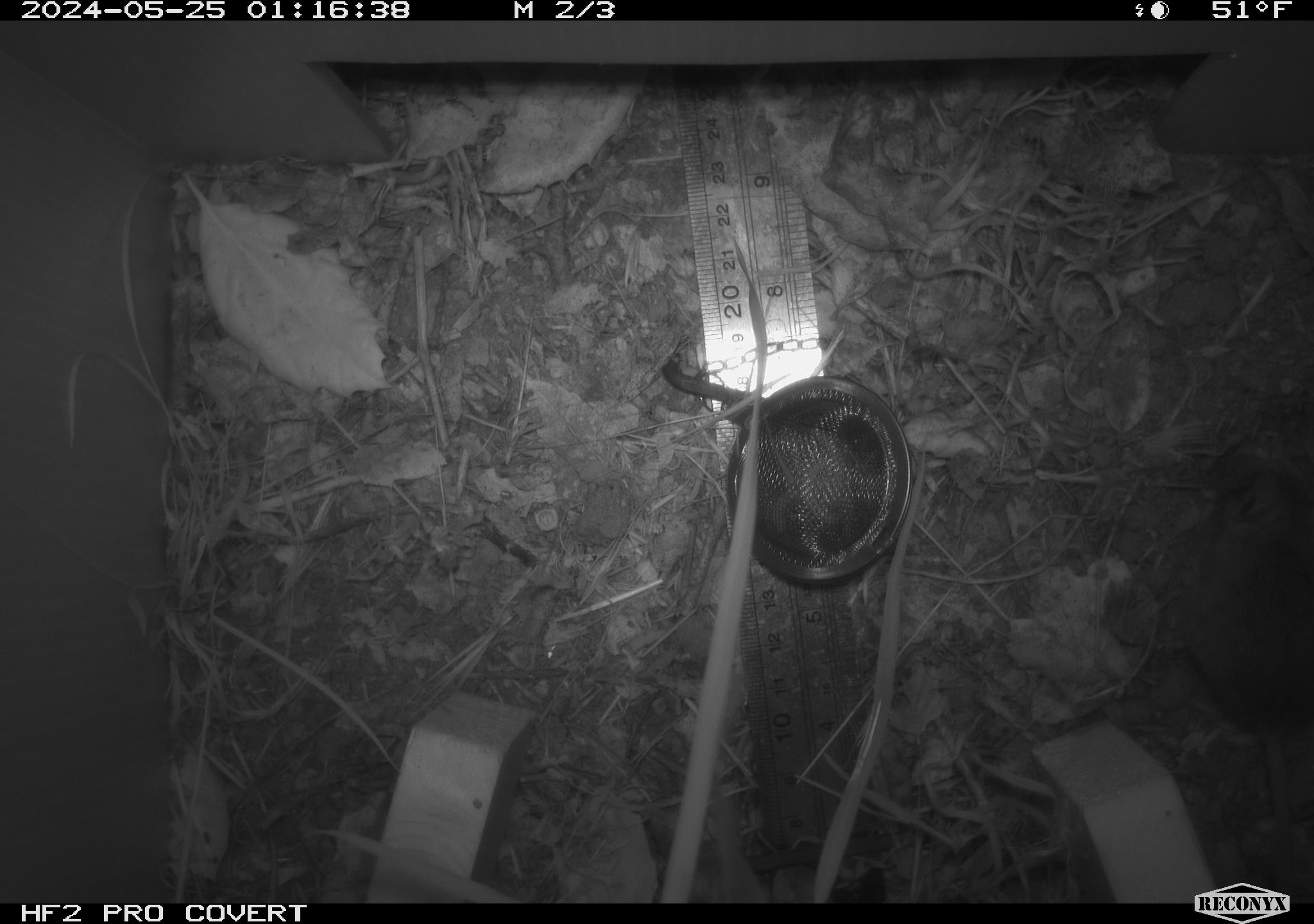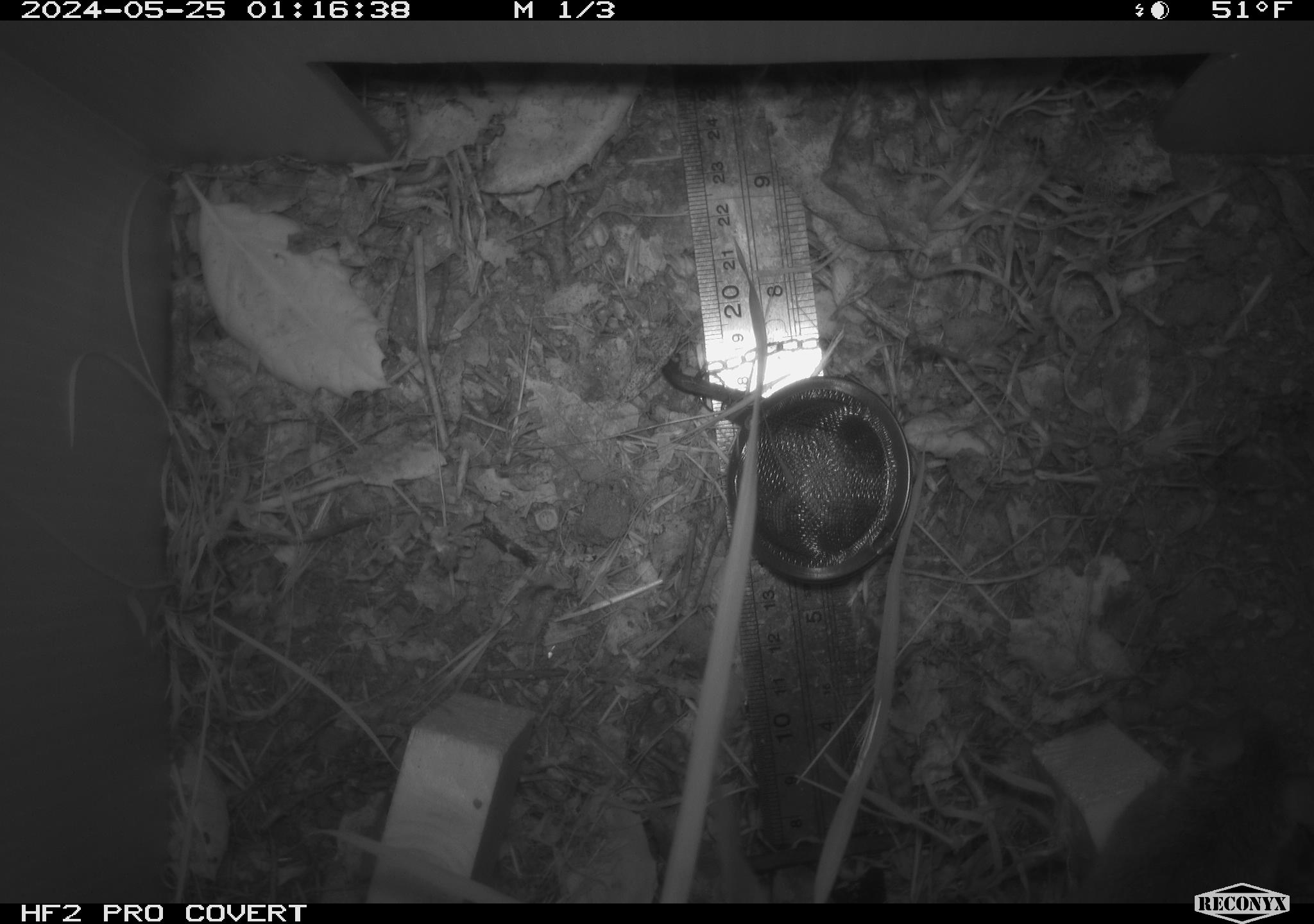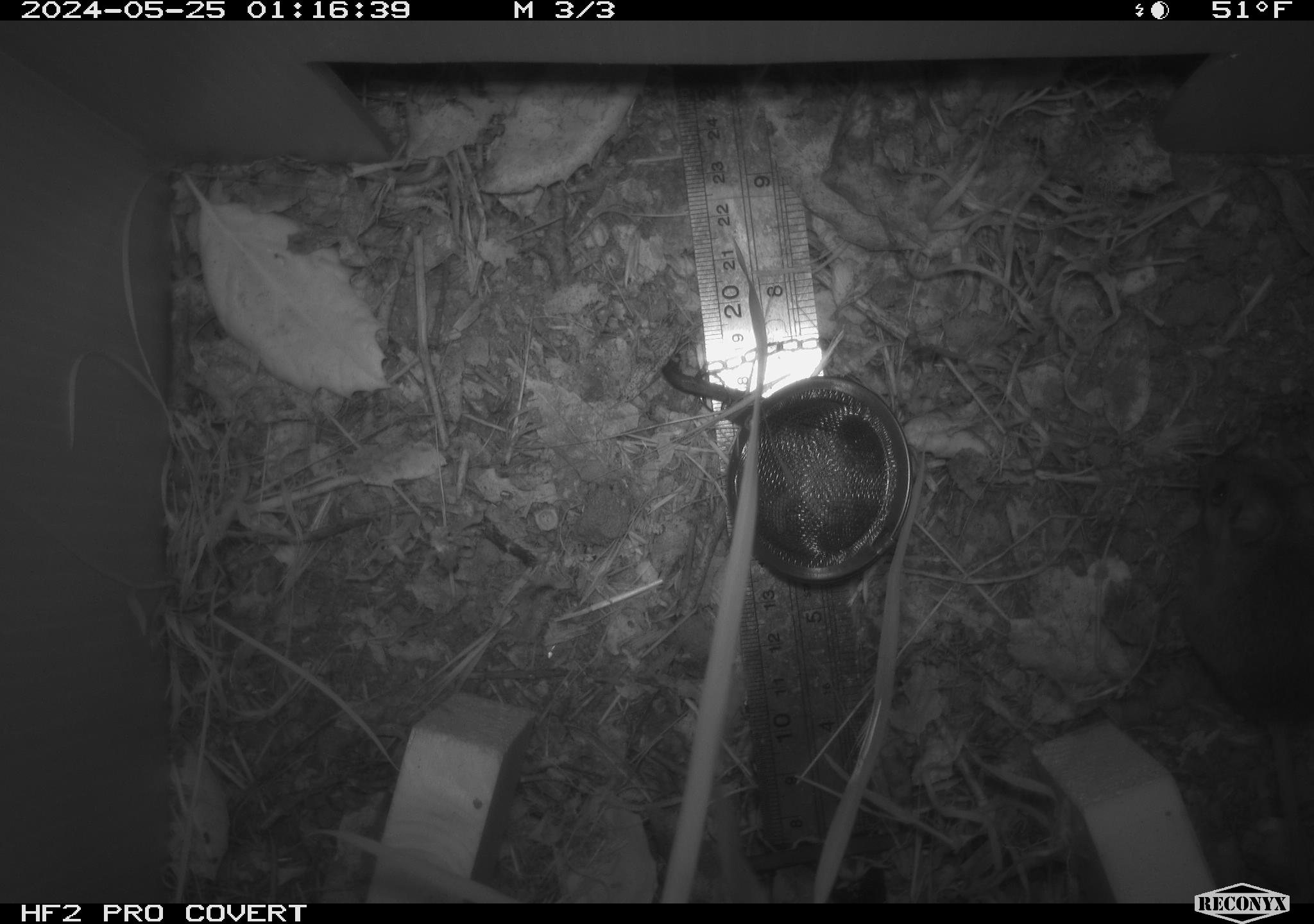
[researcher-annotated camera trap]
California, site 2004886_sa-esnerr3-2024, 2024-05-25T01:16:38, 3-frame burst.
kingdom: Animalia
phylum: Chordata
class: Mammalia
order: Rodentia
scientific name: Rodentia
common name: rodent